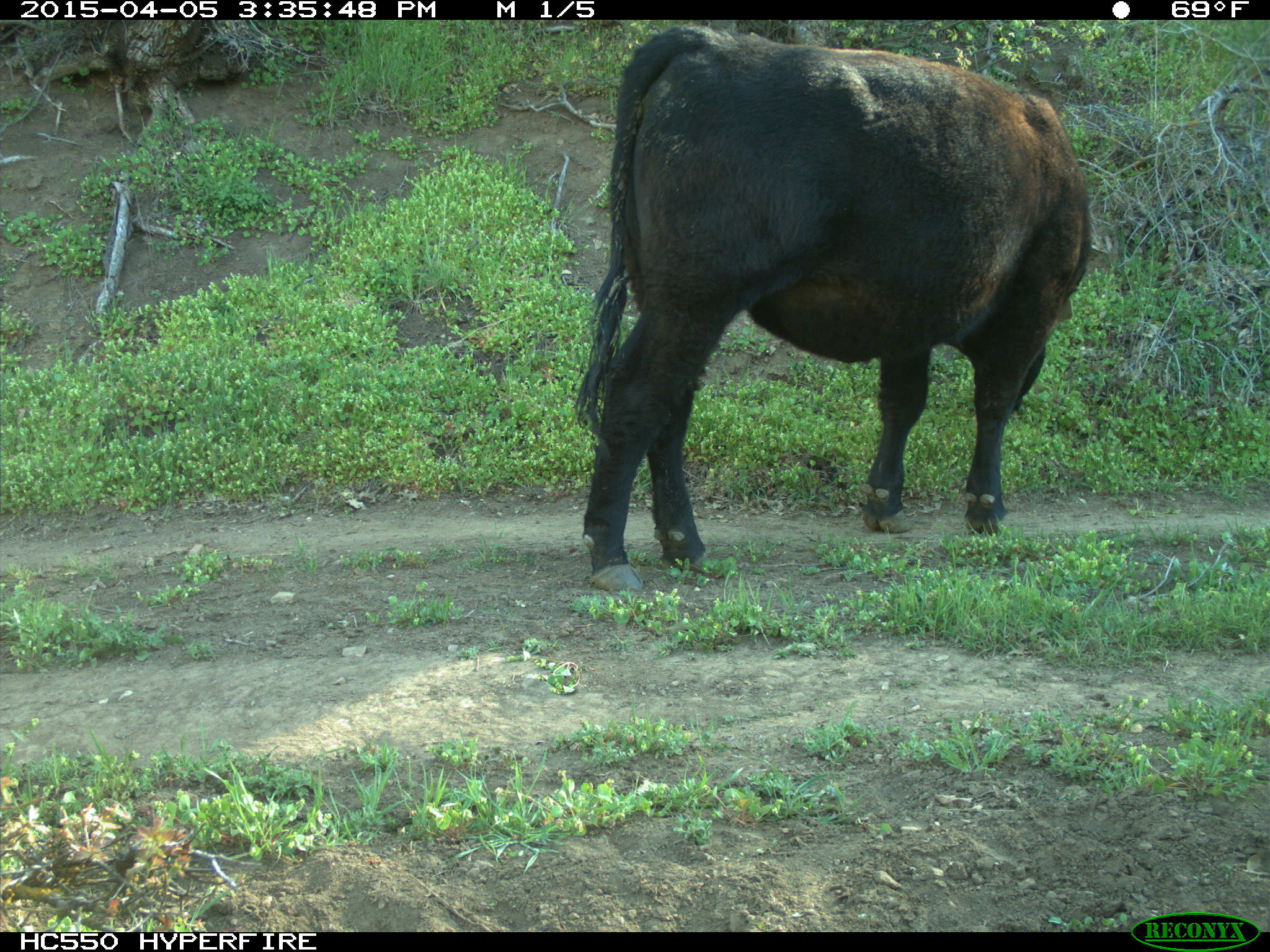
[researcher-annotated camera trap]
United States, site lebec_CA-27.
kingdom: Animalia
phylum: Chordata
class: Mammalia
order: Artiodactyla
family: Bovidae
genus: Bos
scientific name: Bos taurus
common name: domestic cow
Bos taurus (domestic cow).